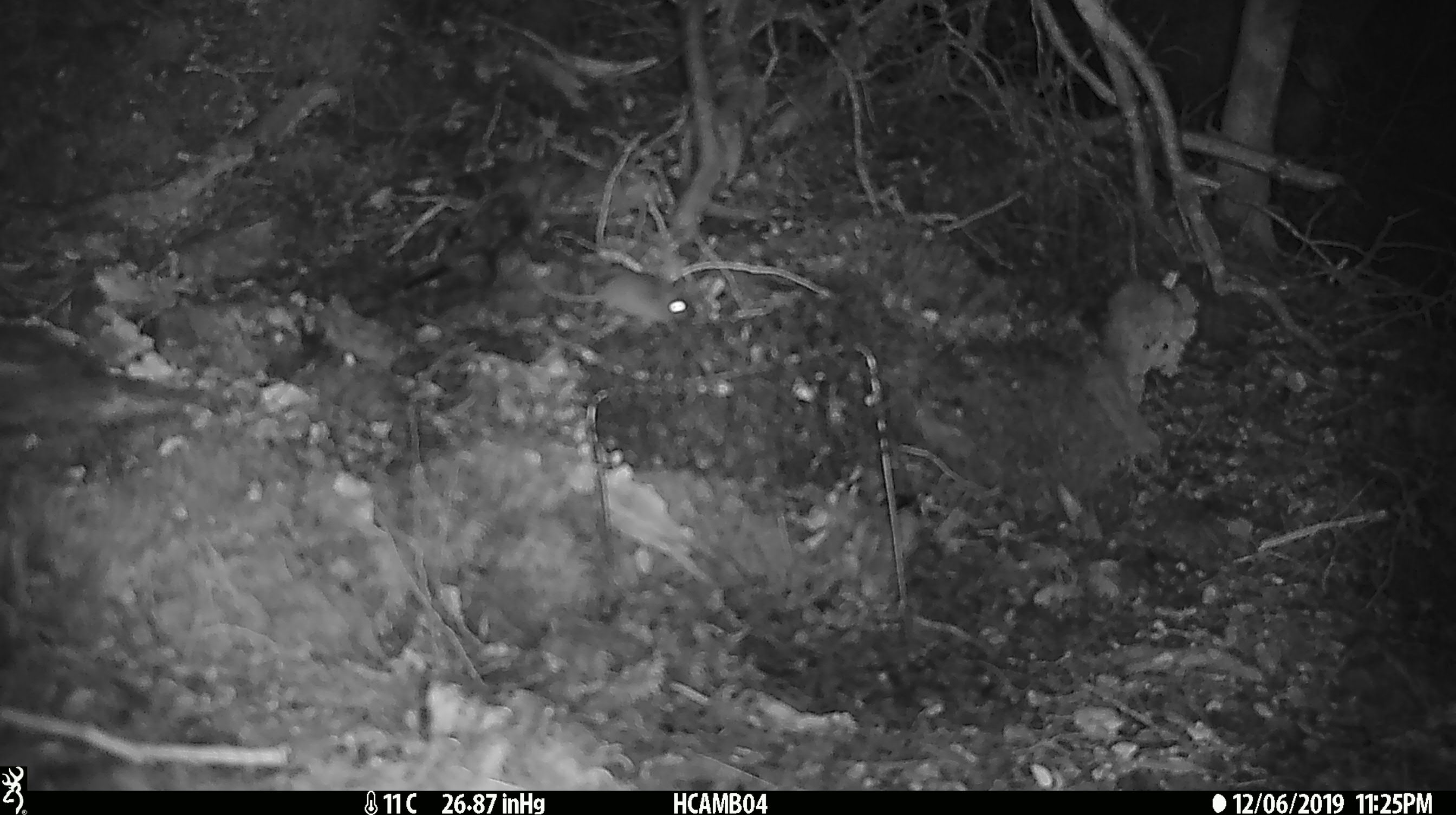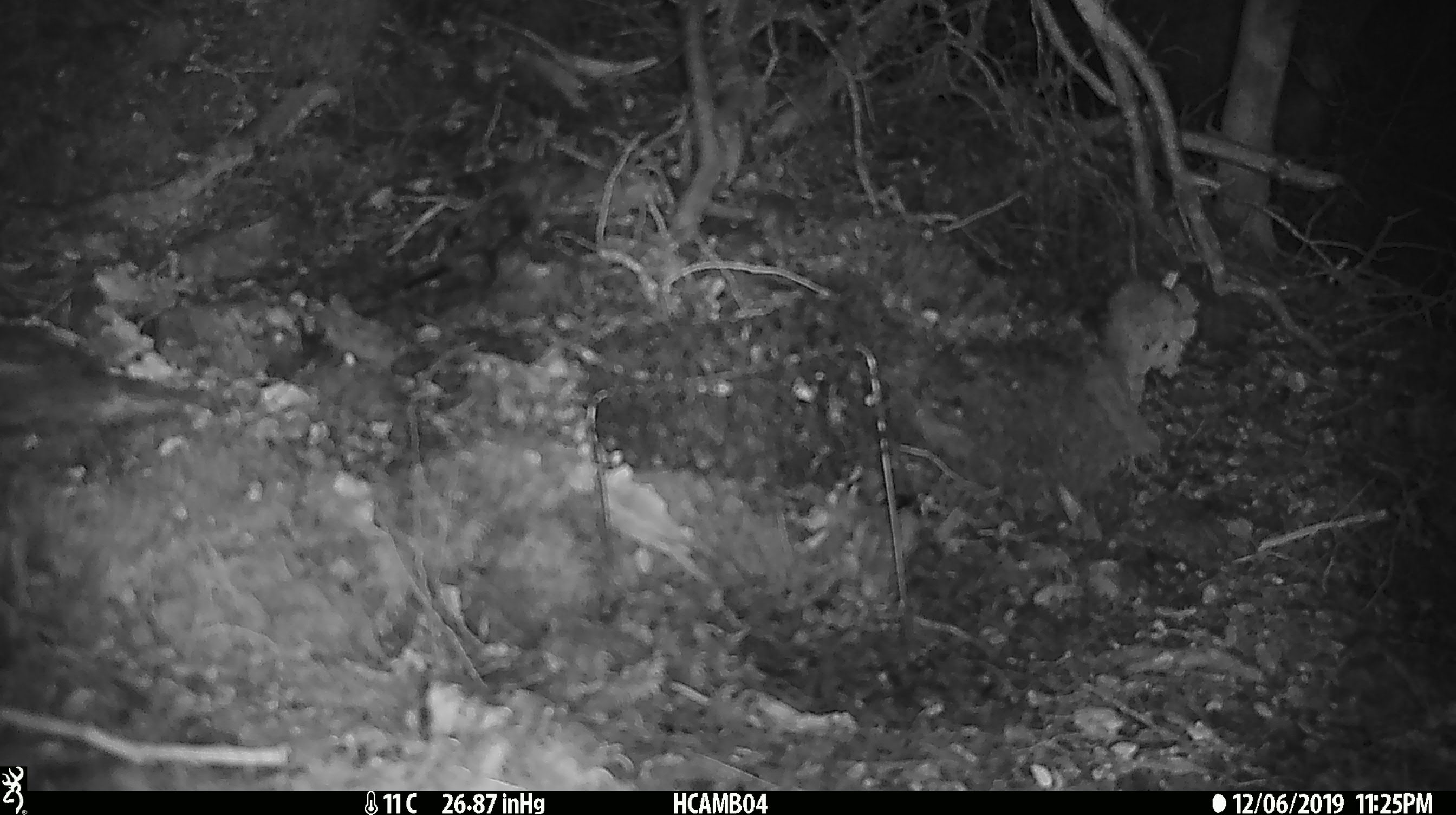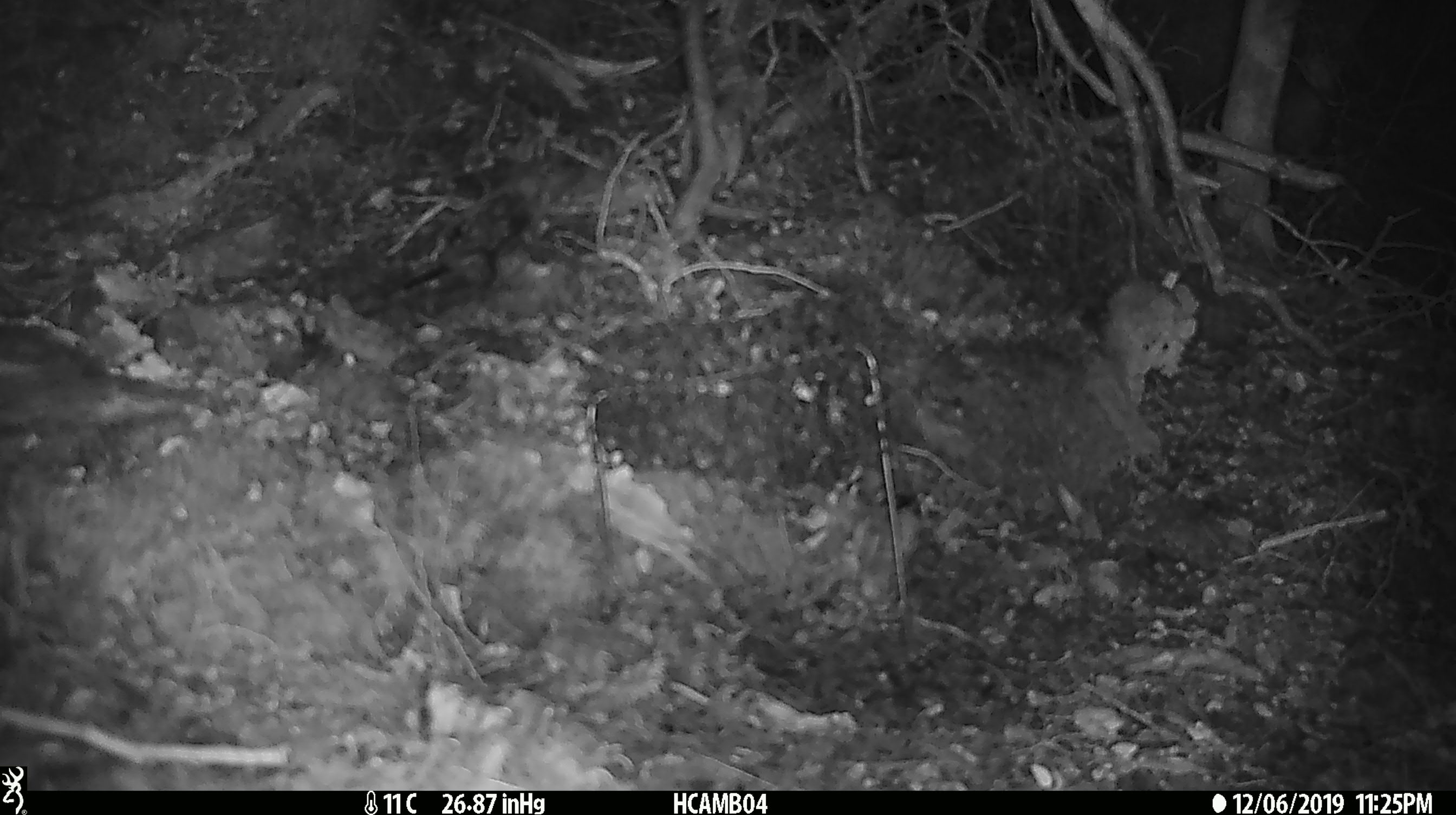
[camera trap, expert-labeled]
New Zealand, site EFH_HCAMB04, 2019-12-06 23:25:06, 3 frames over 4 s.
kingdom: Animalia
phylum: Chordata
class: Mammalia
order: Rodentia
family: Muridae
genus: Mus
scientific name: Mus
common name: mouse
Mouse (Mus).